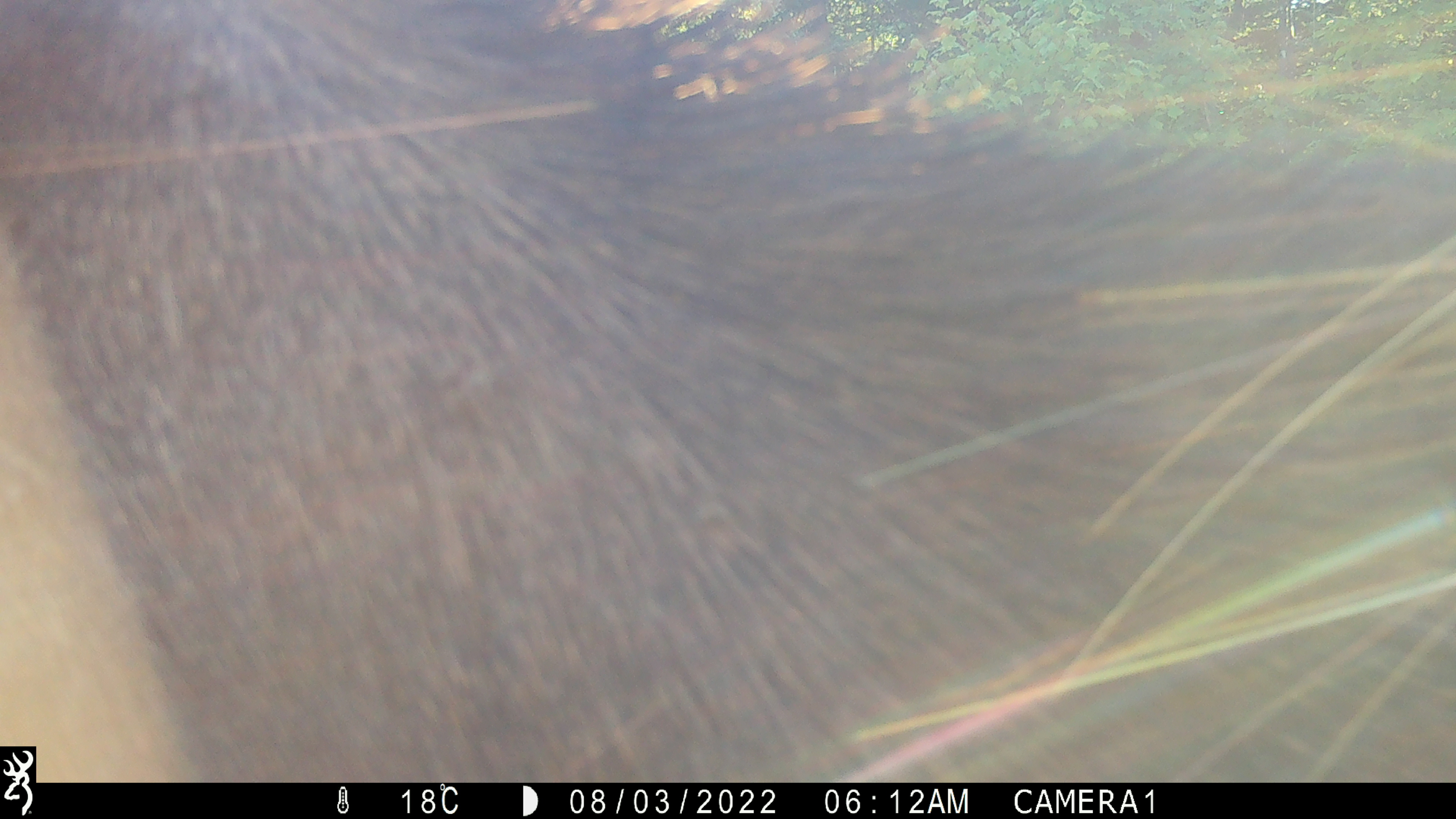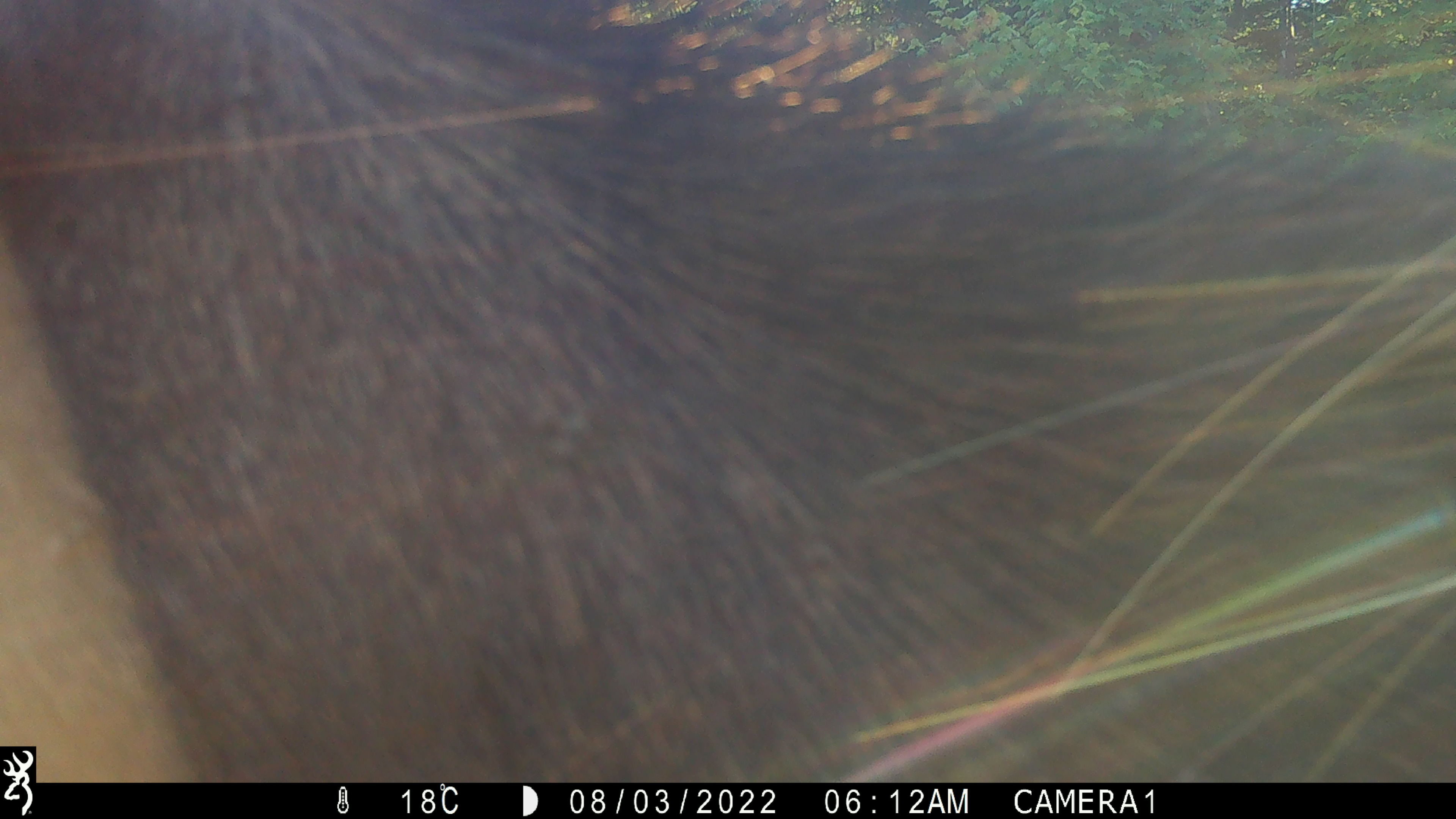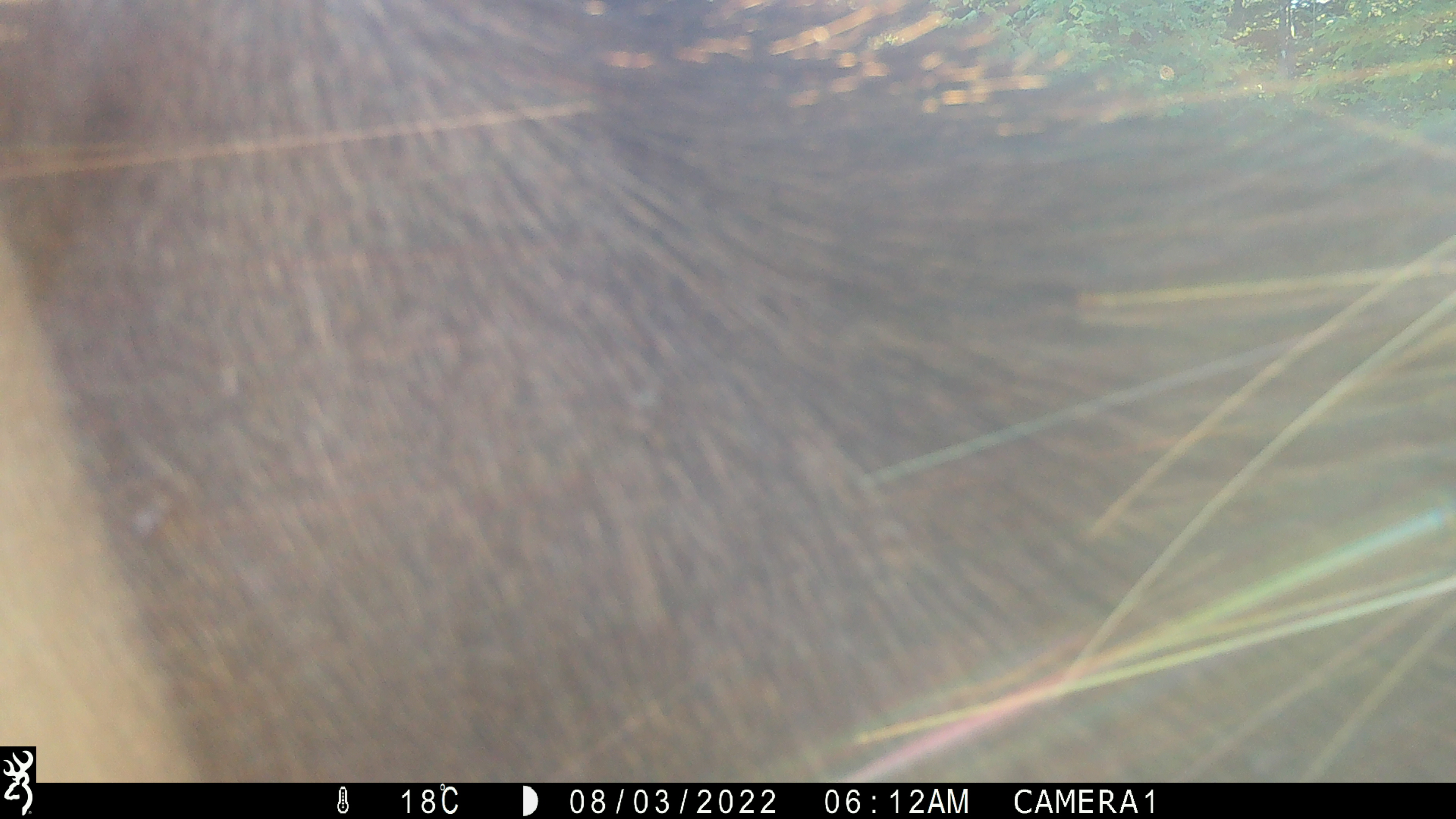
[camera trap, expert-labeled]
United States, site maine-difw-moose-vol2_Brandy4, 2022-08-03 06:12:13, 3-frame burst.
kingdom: Animalia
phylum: Chordata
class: Mammalia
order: Artiodactyla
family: Cervidae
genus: Alces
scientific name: Alces alces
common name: moose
Moose (Alces alces).